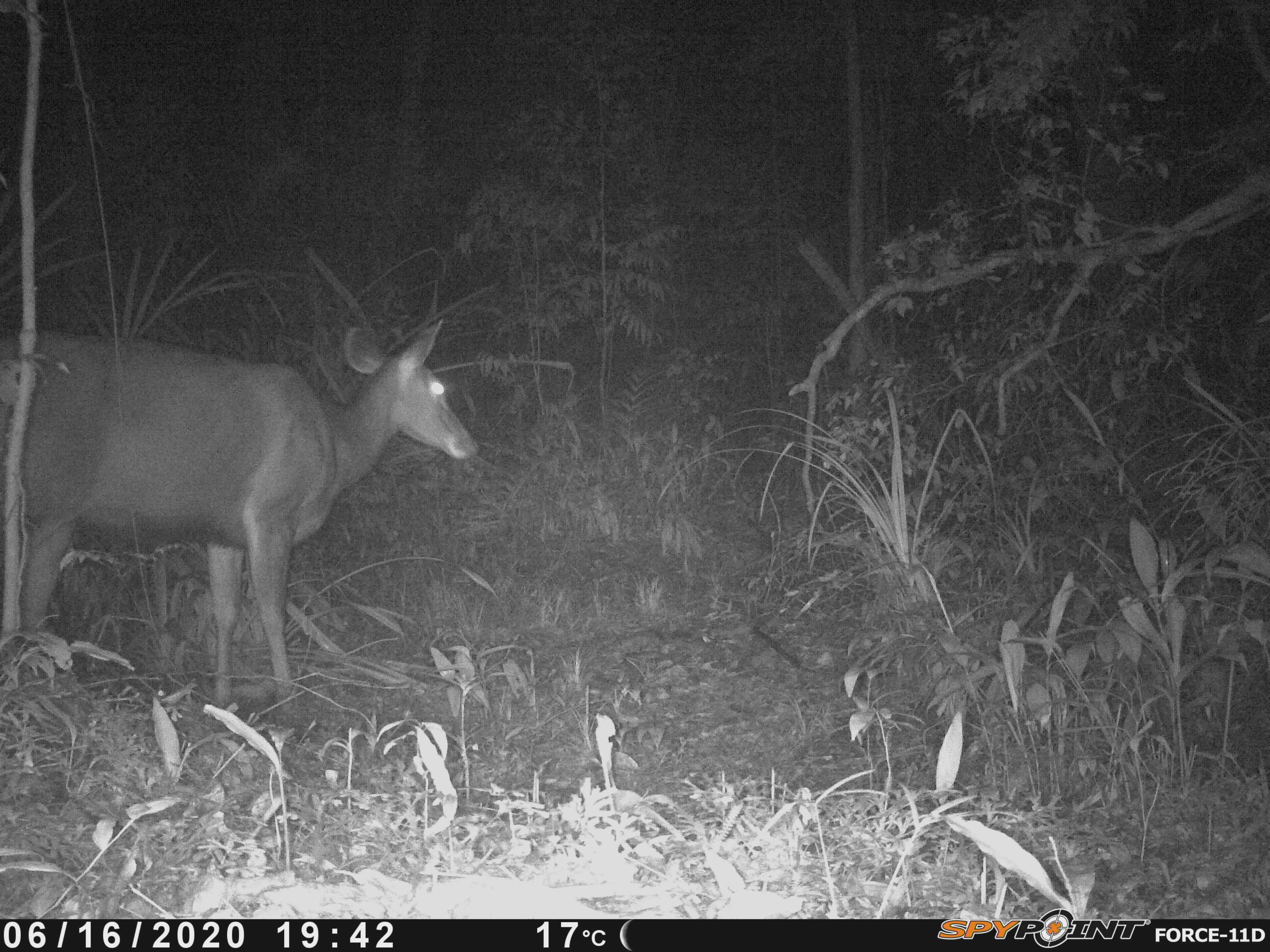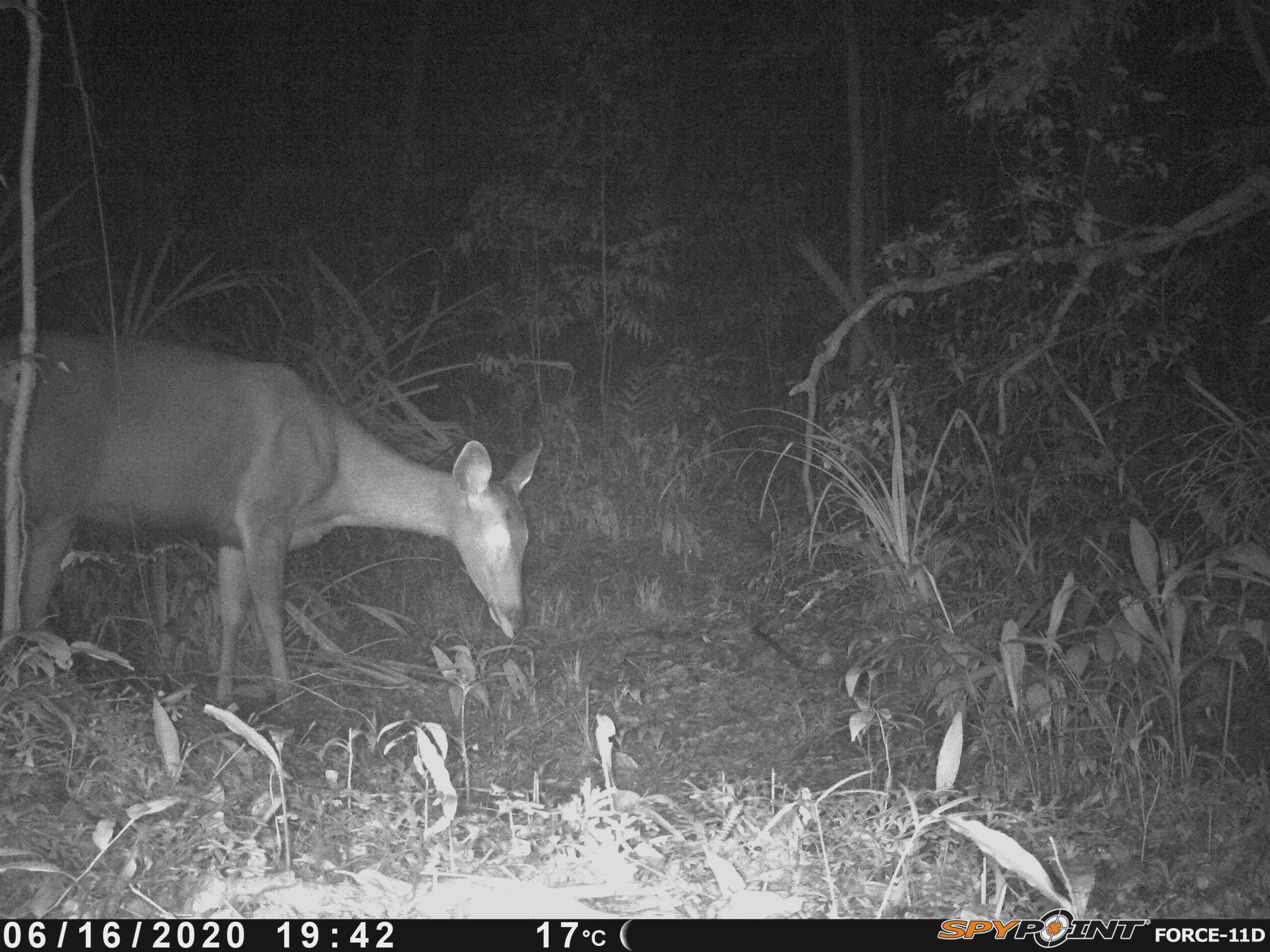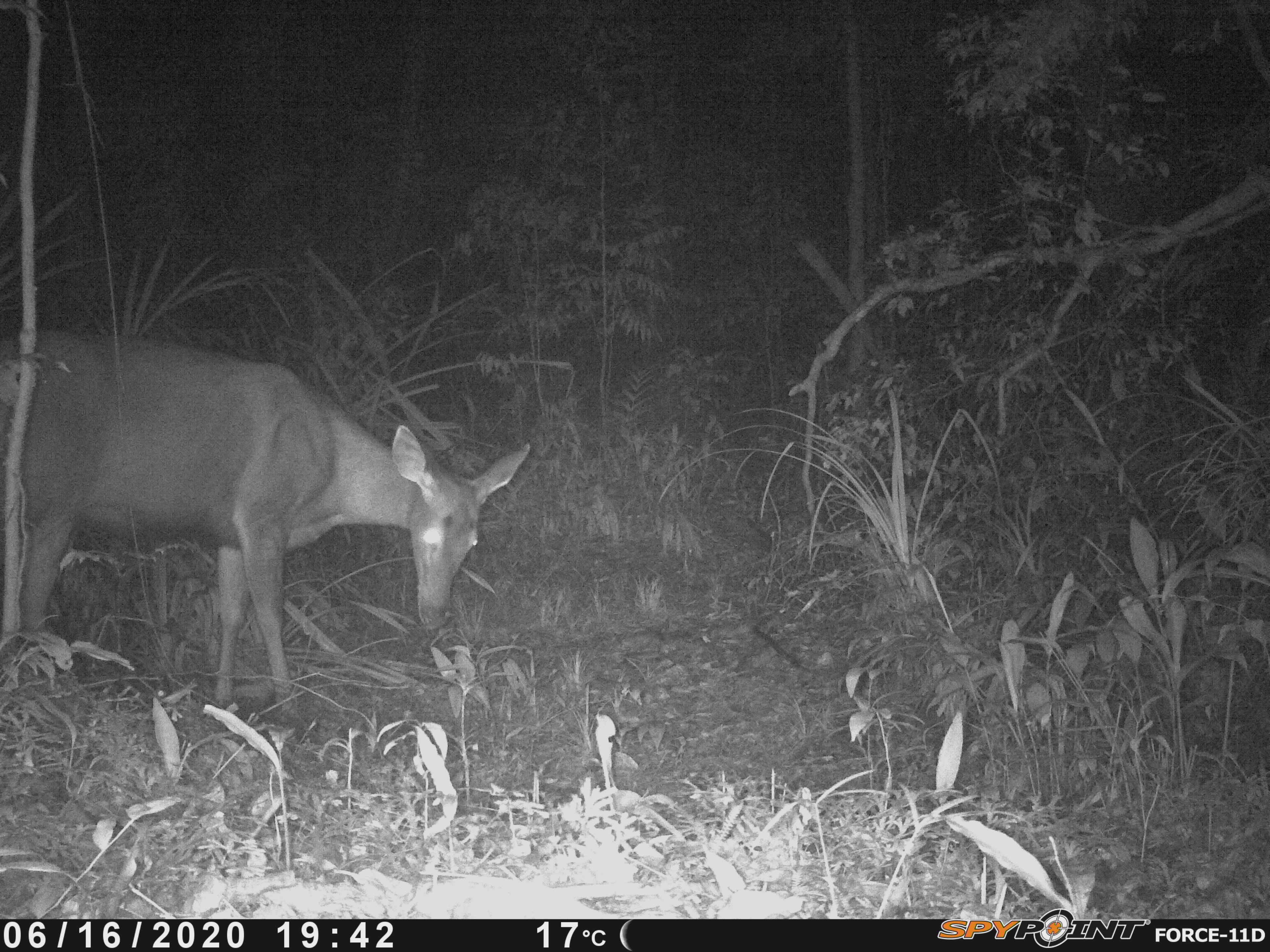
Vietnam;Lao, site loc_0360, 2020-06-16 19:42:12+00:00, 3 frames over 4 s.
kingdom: Animalia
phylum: Chordata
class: Mammalia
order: Artiodactyla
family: Cervidae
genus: Rusa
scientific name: Rusa unicolor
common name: sambar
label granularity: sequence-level